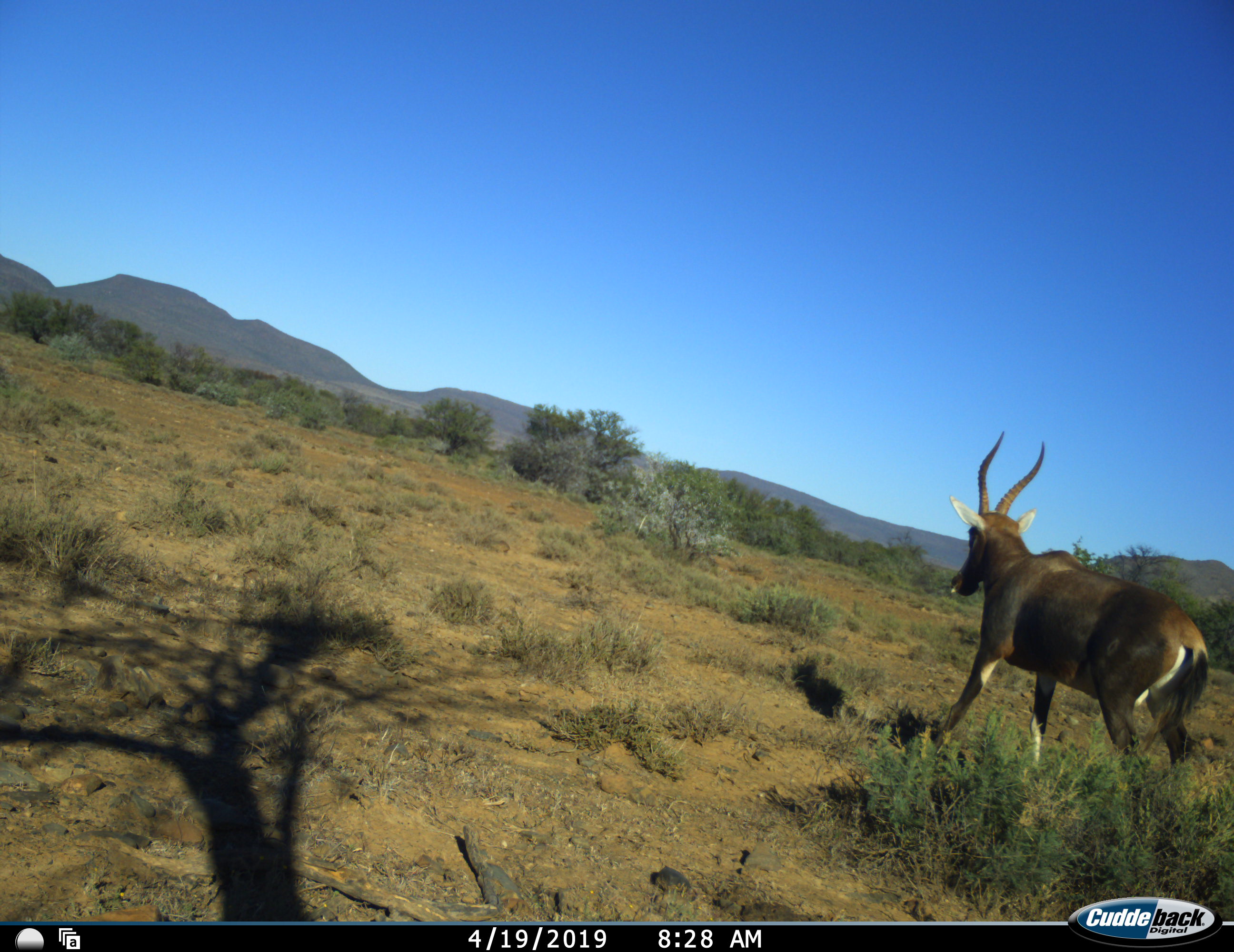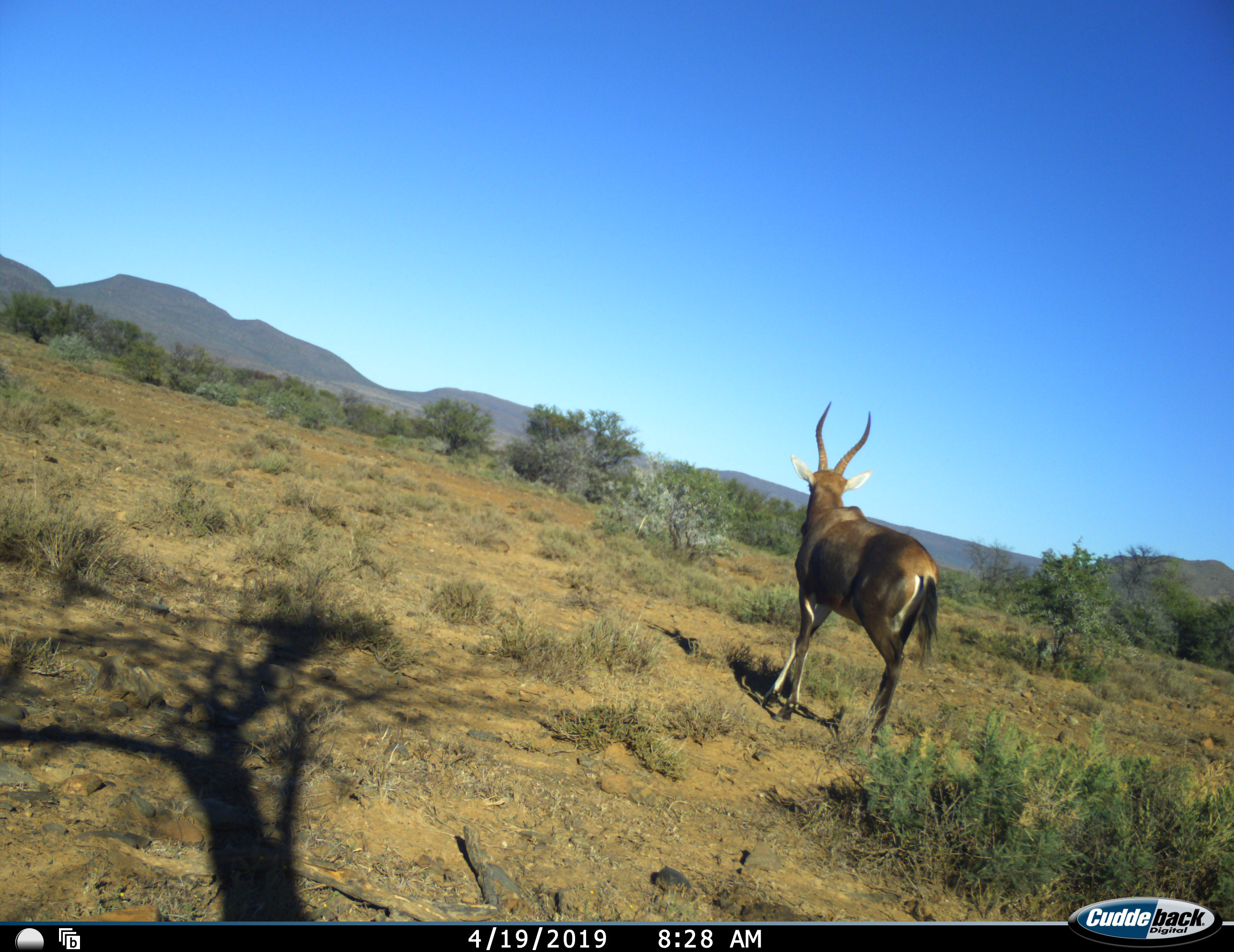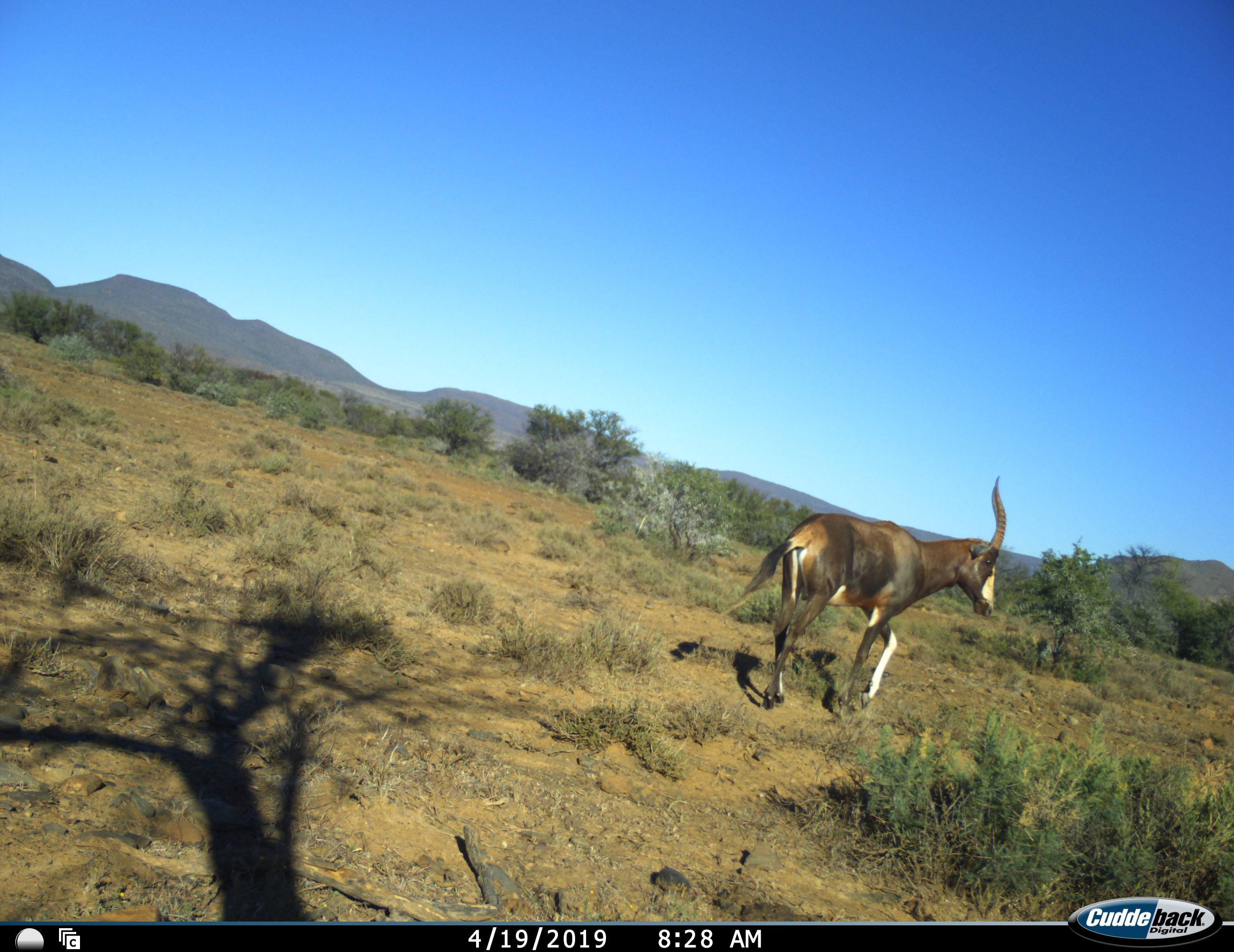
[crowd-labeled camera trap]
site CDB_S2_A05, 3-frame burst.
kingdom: Animalia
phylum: Chordata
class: Mammalia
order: Artiodactyla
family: Bovidae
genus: Damaliscus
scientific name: Damaliscus pygargus phillipsi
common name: blesbok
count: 1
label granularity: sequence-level